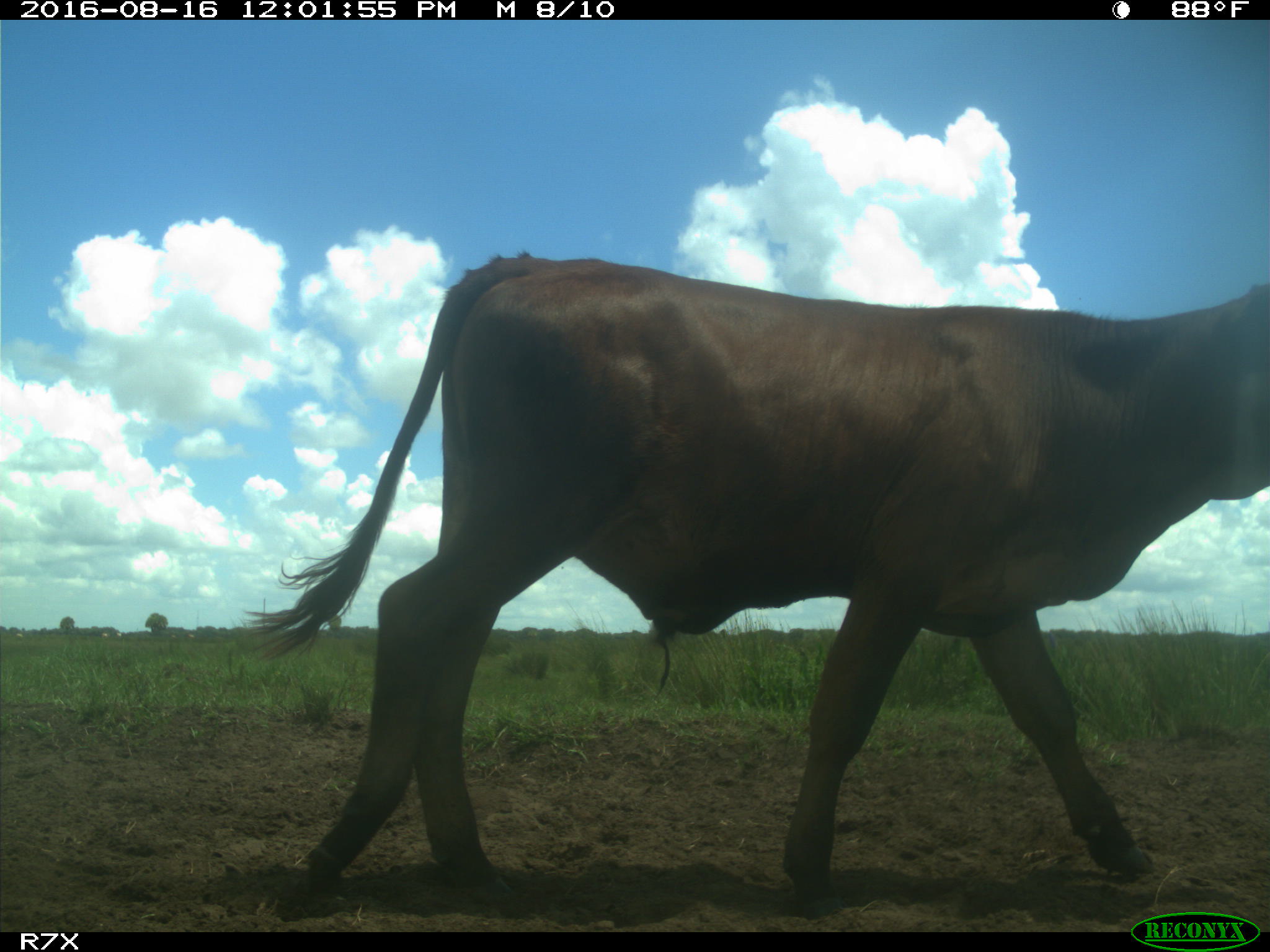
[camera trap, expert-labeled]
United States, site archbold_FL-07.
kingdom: Animalia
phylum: Chordata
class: Mammalia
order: Artiodactyla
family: Bovidae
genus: Bos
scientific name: Bos taurus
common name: domestic cow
Bos taurus (domestic cow).